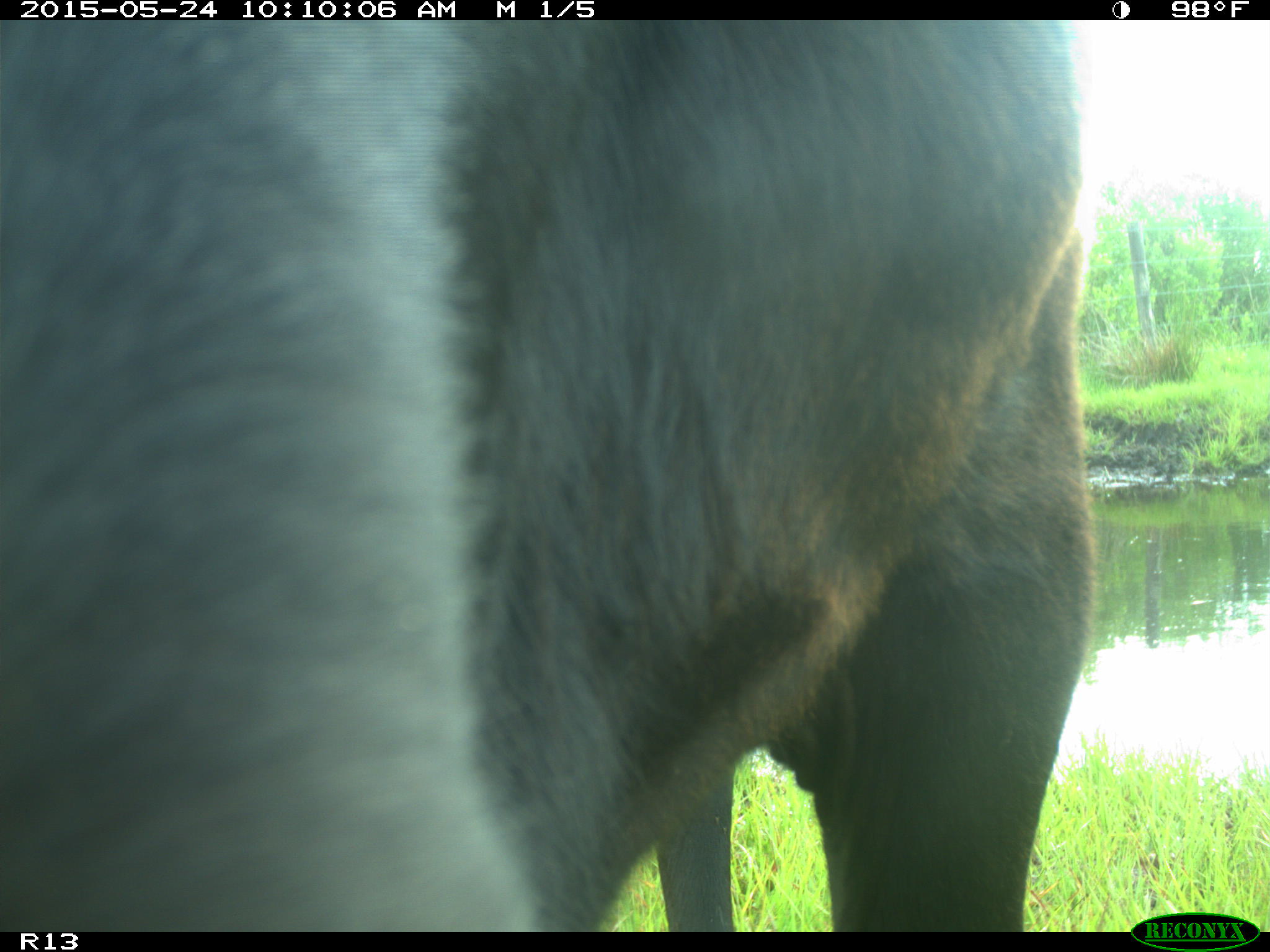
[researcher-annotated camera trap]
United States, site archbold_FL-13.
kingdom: Animalia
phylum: Chordata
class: Mammalia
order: Artiodactyla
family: Bovidae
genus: Bos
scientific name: Bos taurus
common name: domestic cow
Bos taurus (domestic cow).